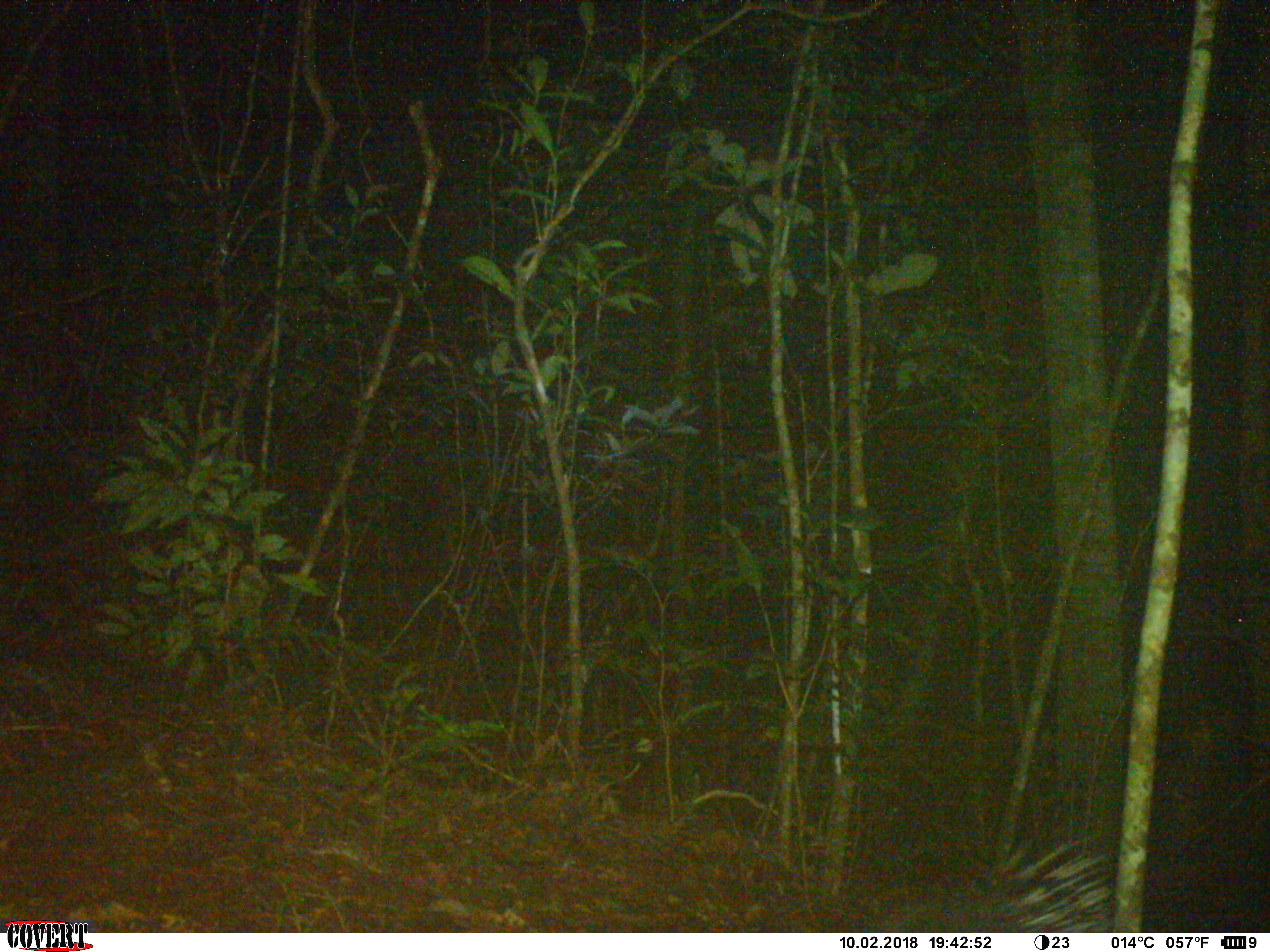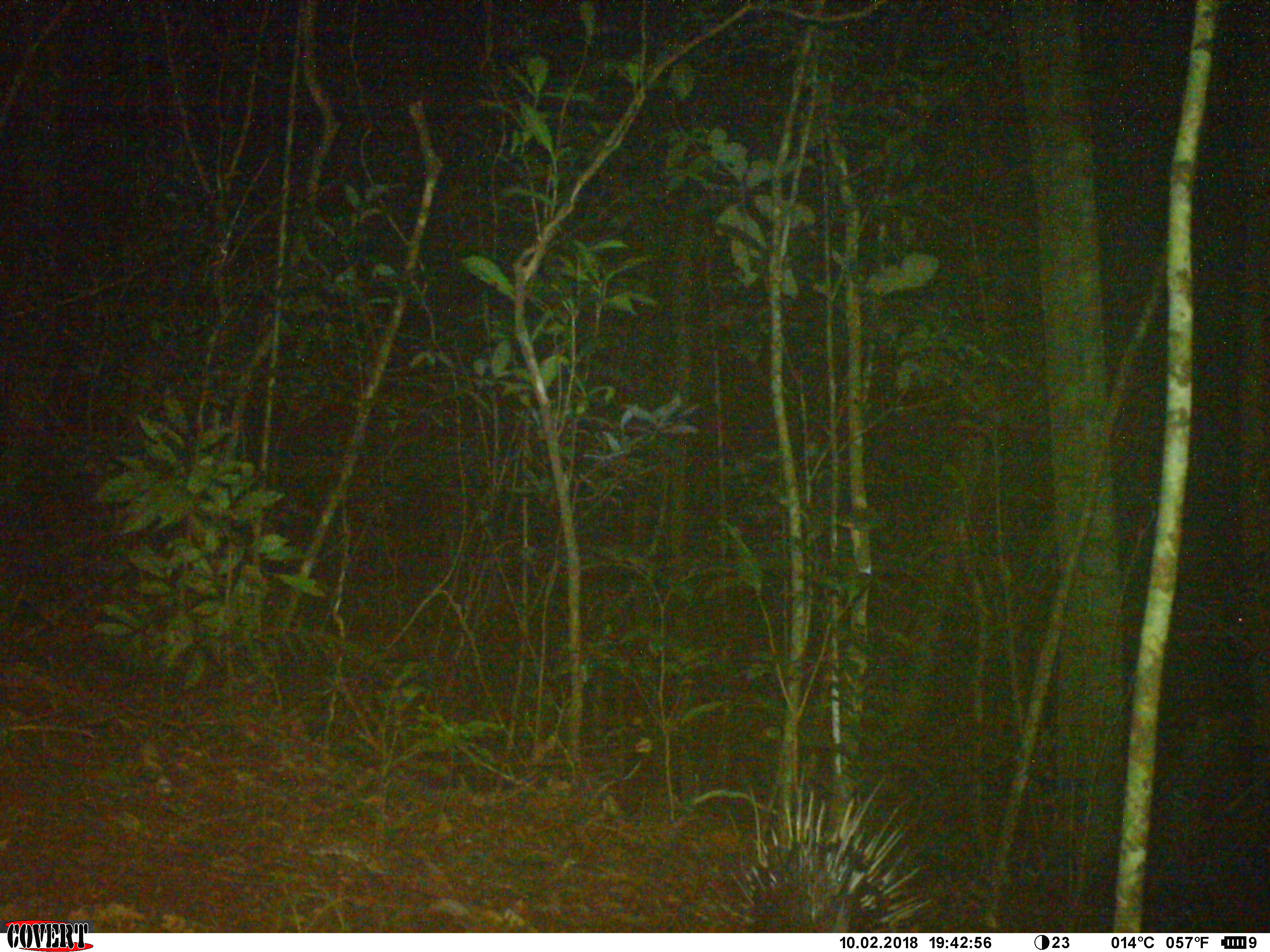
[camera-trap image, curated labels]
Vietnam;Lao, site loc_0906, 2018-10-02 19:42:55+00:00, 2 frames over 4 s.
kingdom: Animalia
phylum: Chordata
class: Mammalia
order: Rodentia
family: Hystricidae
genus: Hystrix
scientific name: Hystrix brachyura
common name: malayan porcupine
Malayan porcupine (Hystrix brachyura). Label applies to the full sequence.